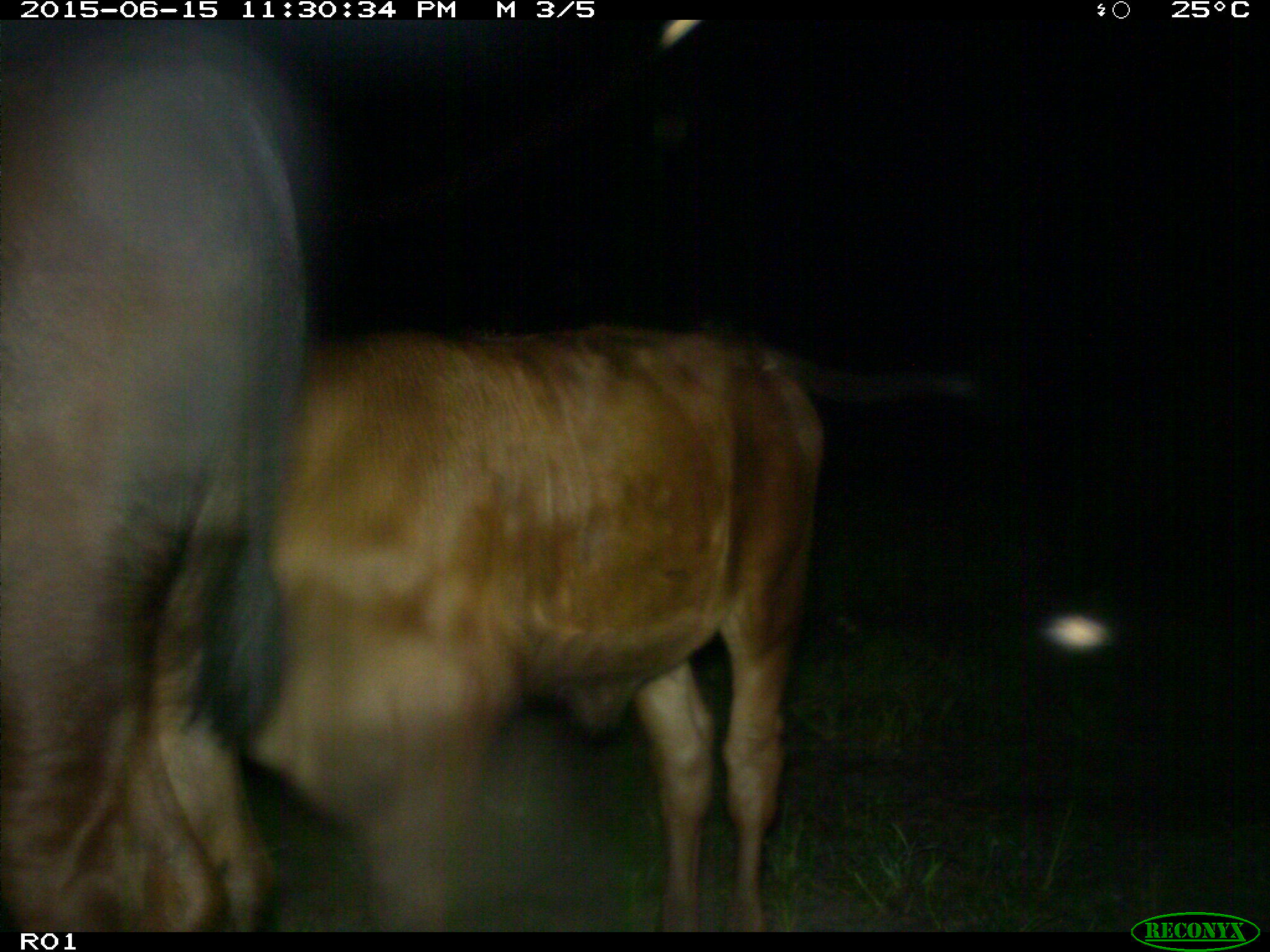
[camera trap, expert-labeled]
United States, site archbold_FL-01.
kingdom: Animalia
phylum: Chordata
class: Mammalia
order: Artiodactyla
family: Bovidae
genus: Bos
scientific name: Bos taurus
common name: domestic cow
Bos taurus (domestic cow).